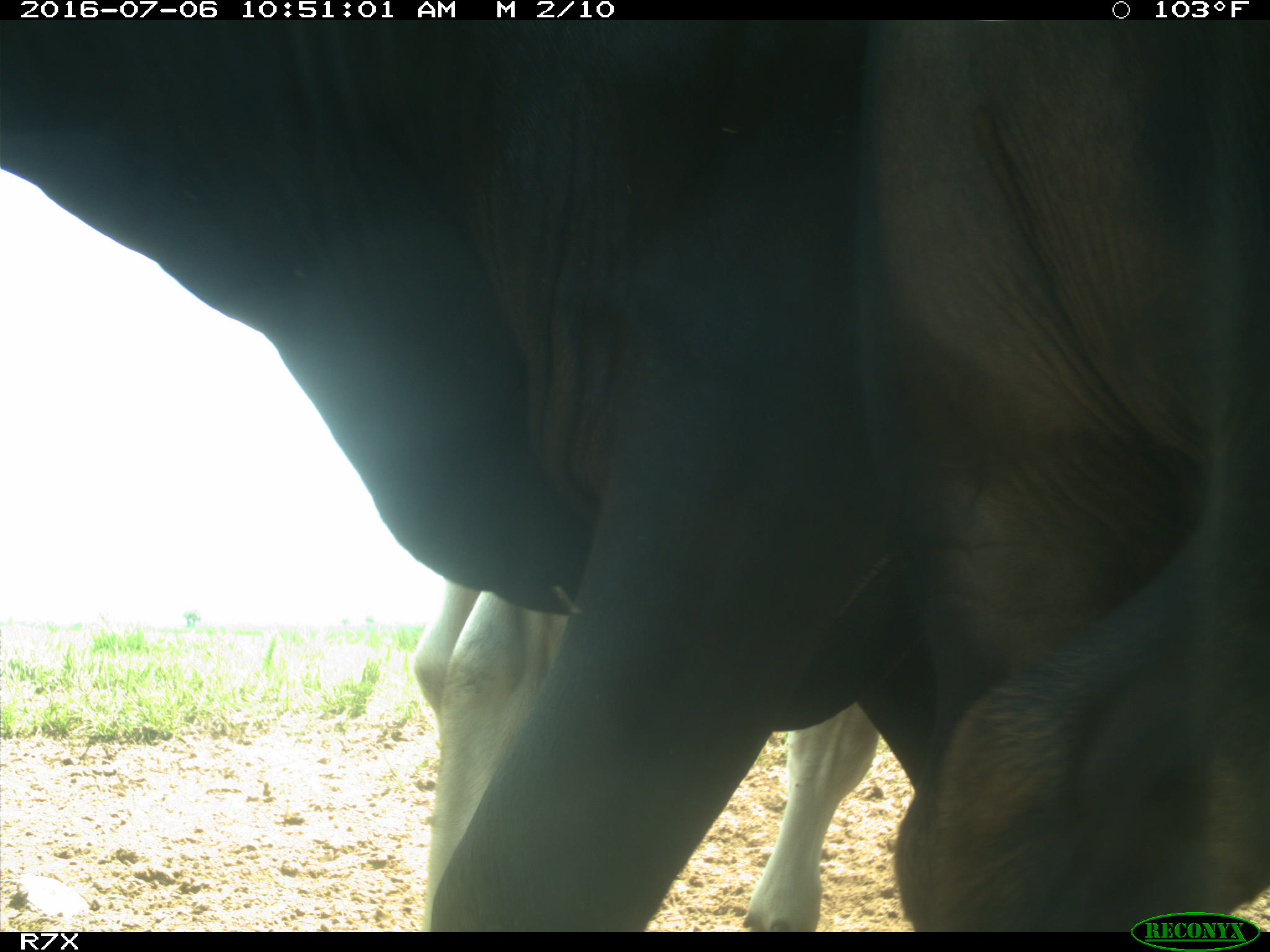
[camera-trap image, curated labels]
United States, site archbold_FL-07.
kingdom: Animalia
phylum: Chordata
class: Mammalia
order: Artiodactyla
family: Bovidae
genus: Bos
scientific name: Bos taurus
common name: domestic cow